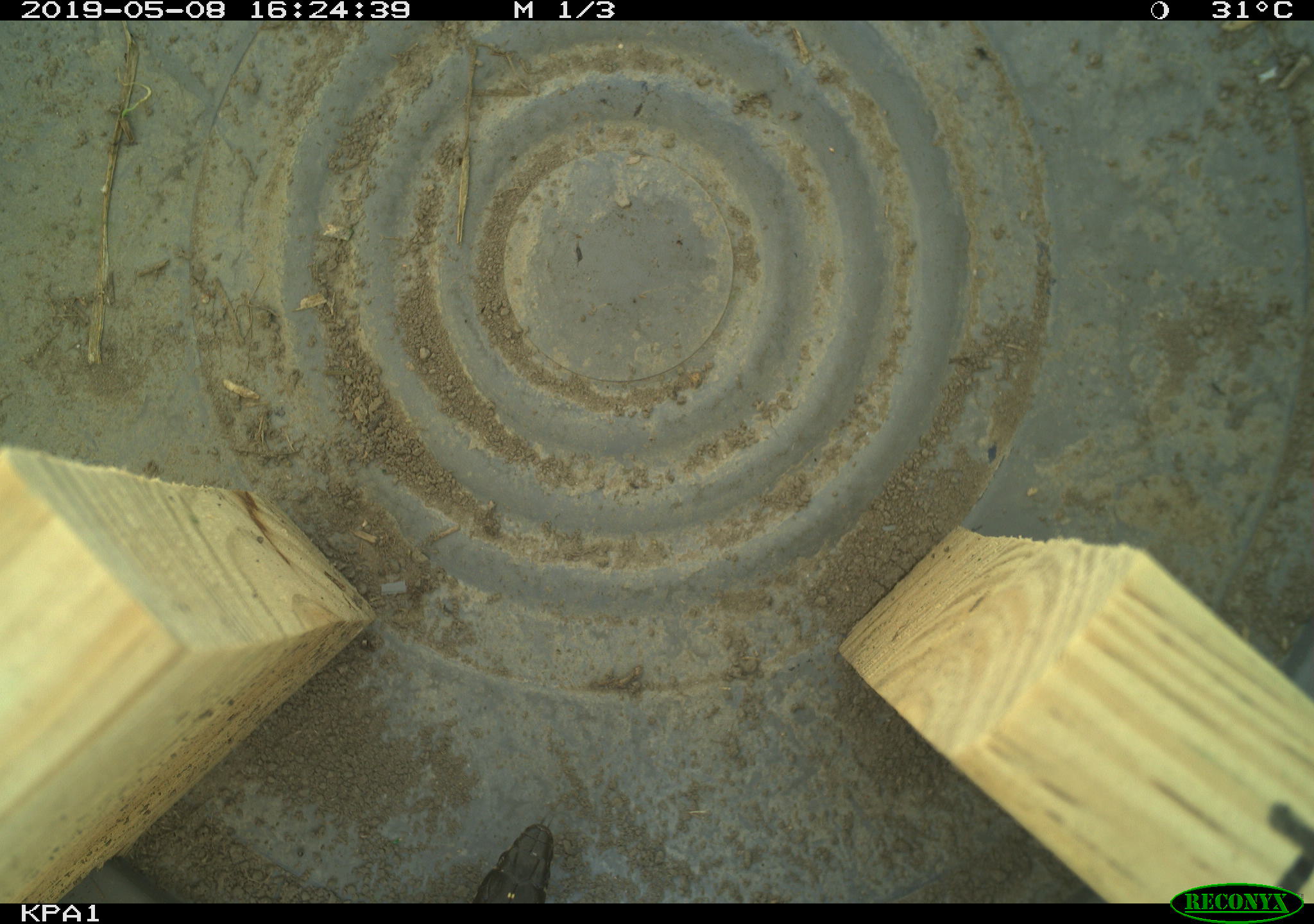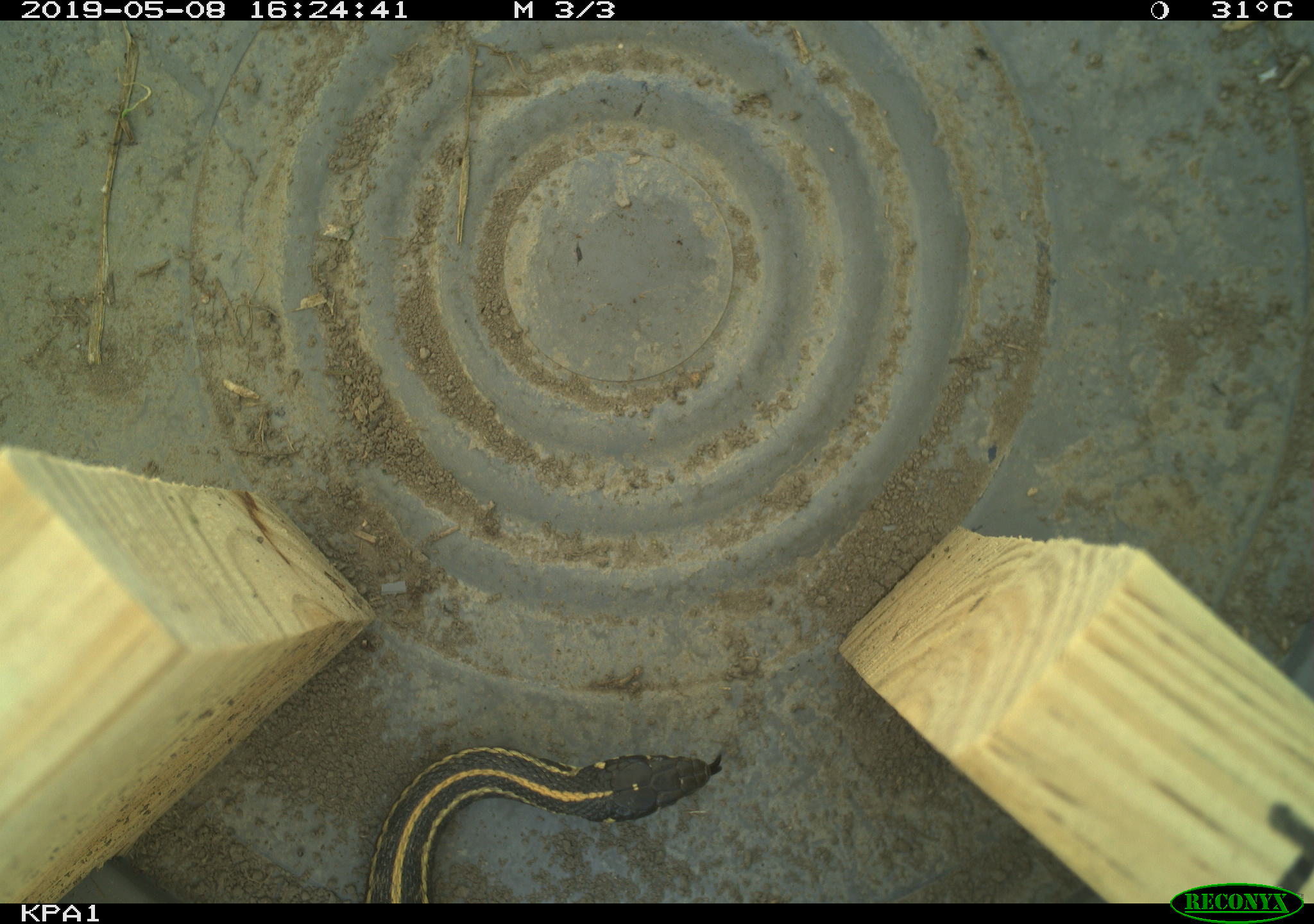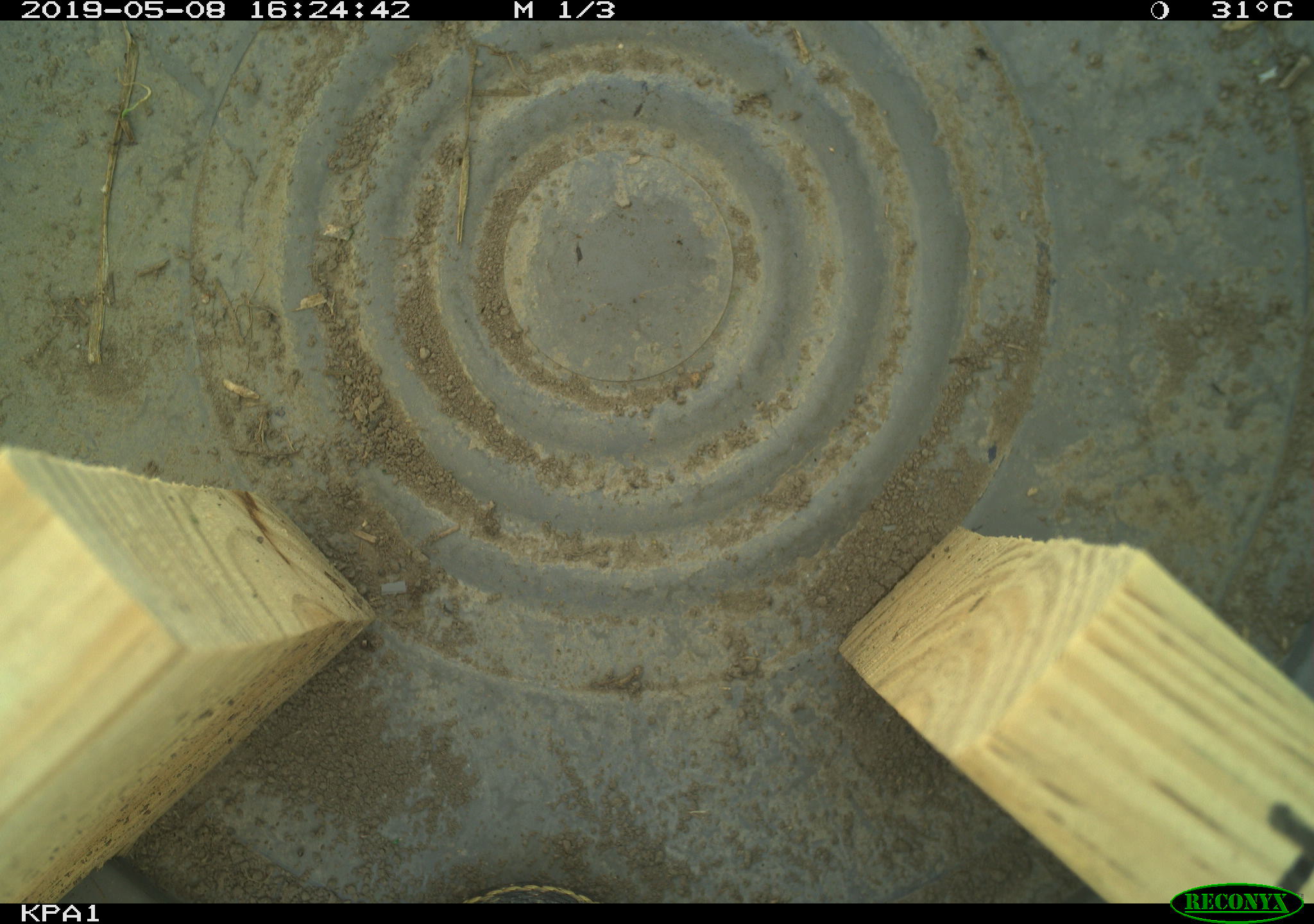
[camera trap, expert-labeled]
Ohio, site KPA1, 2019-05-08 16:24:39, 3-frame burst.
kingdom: Animalia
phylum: Chordata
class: Reptilia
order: Squamata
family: Colubridae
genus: Thamnophis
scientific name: Thamnophis radix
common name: plains gartersnake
Plains gartersnake (Thamnophis radix).